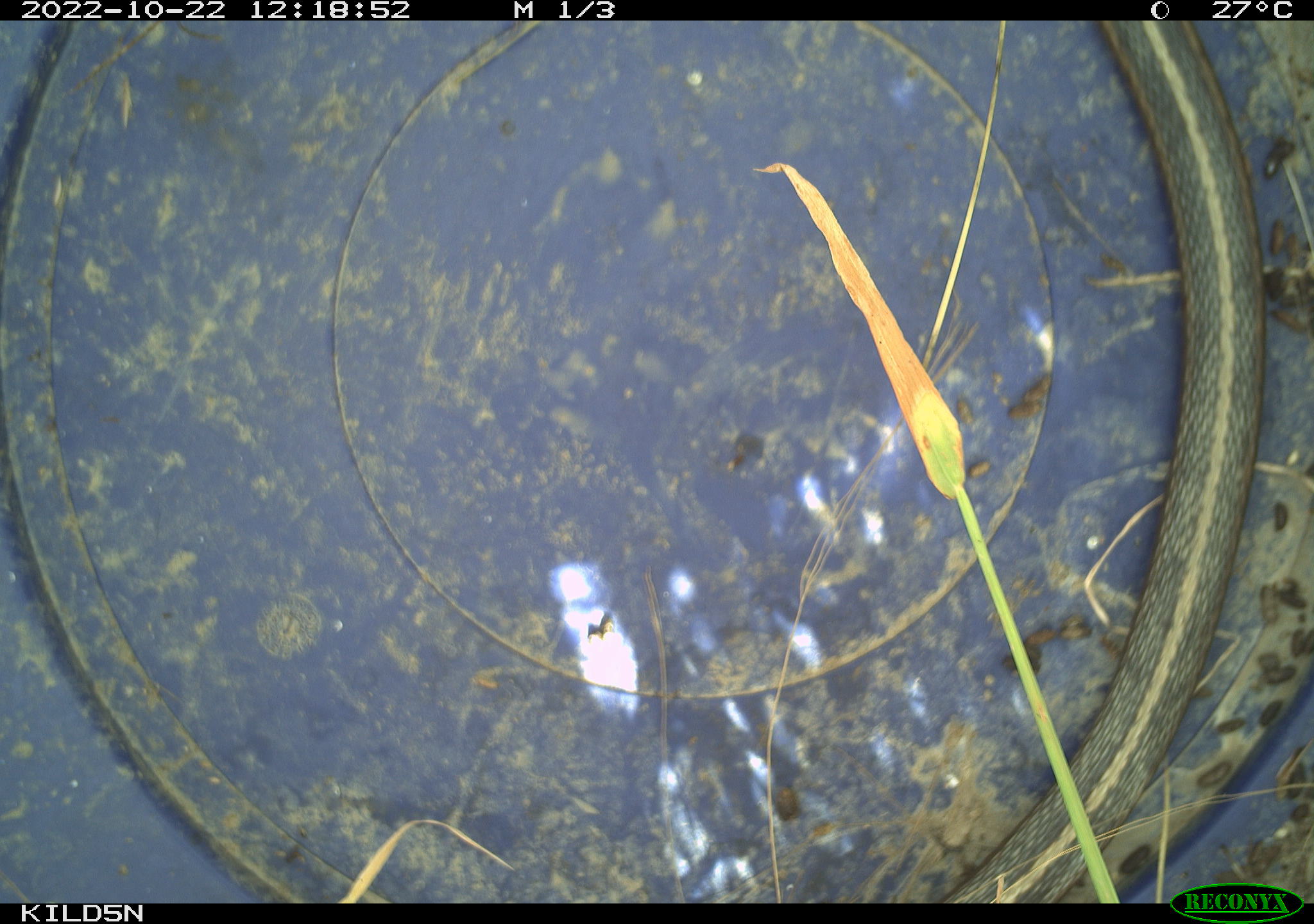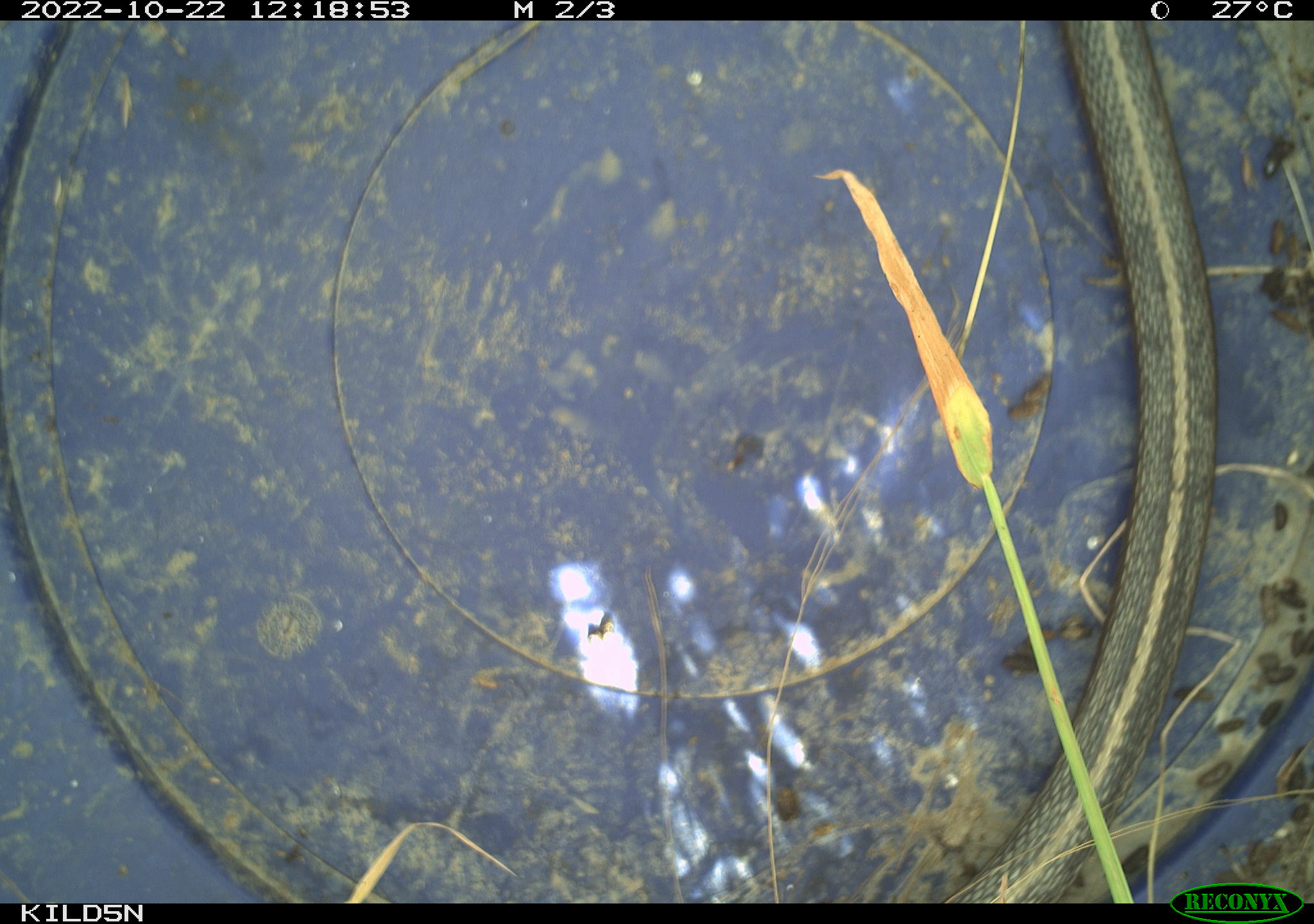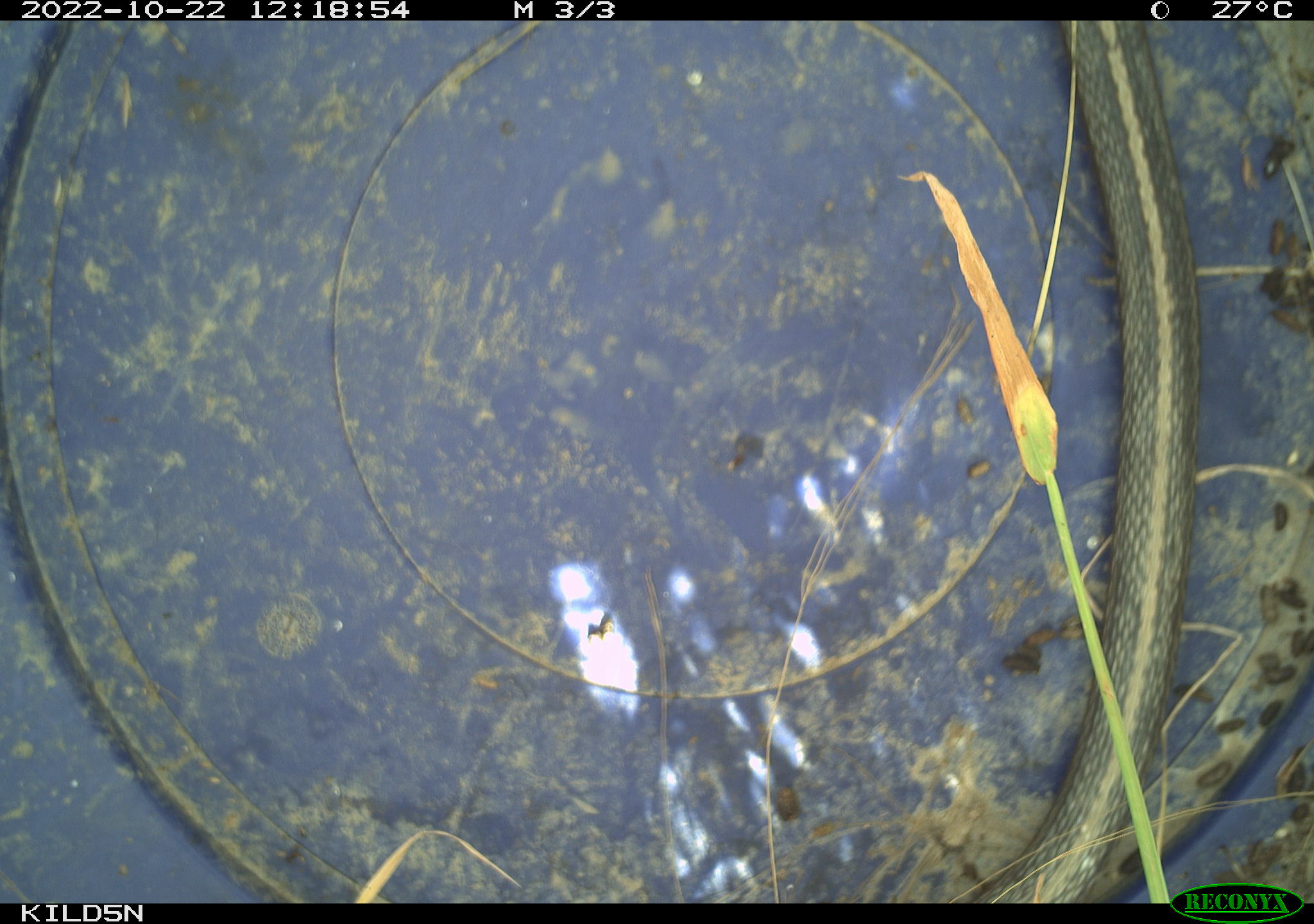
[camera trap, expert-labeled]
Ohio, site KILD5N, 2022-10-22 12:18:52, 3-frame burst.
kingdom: Animalia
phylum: Chordata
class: Reptilia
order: Squamata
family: Colubridae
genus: Thamnophis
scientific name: Thamnophis sirtalis sirtalis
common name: eastern gartersnake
Eastern gartersnake (Thamnophis sirtalis sirtalis).